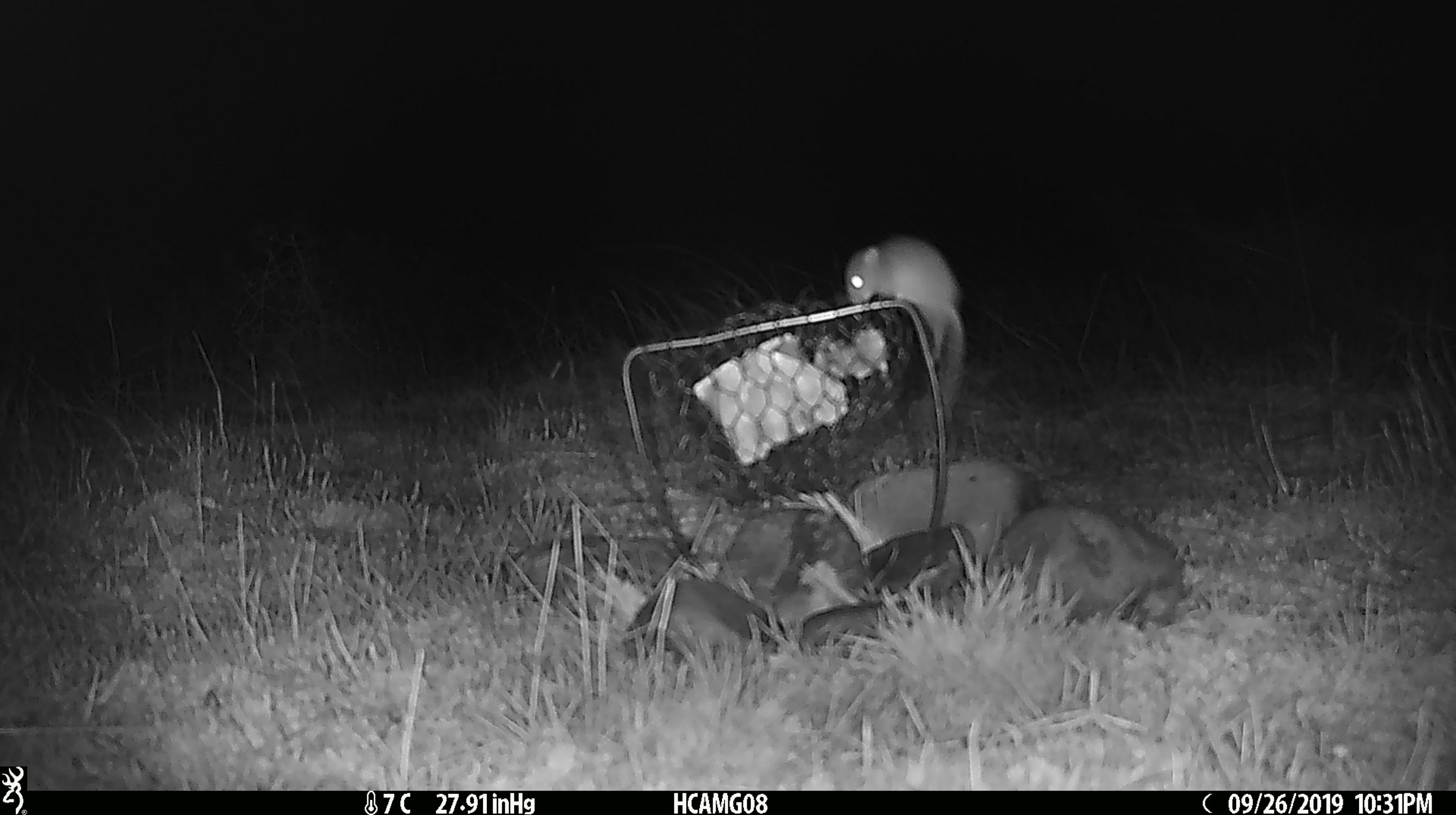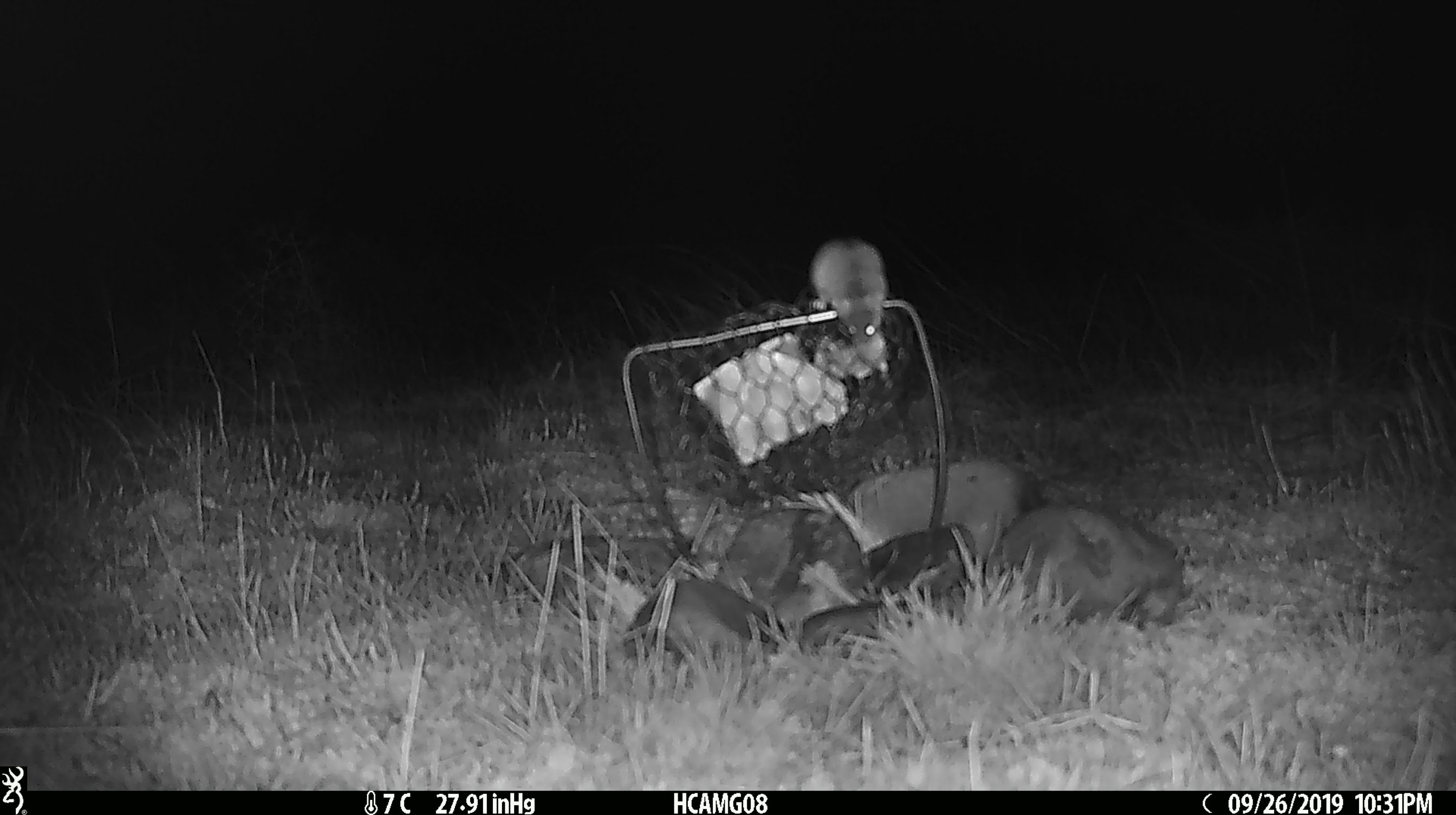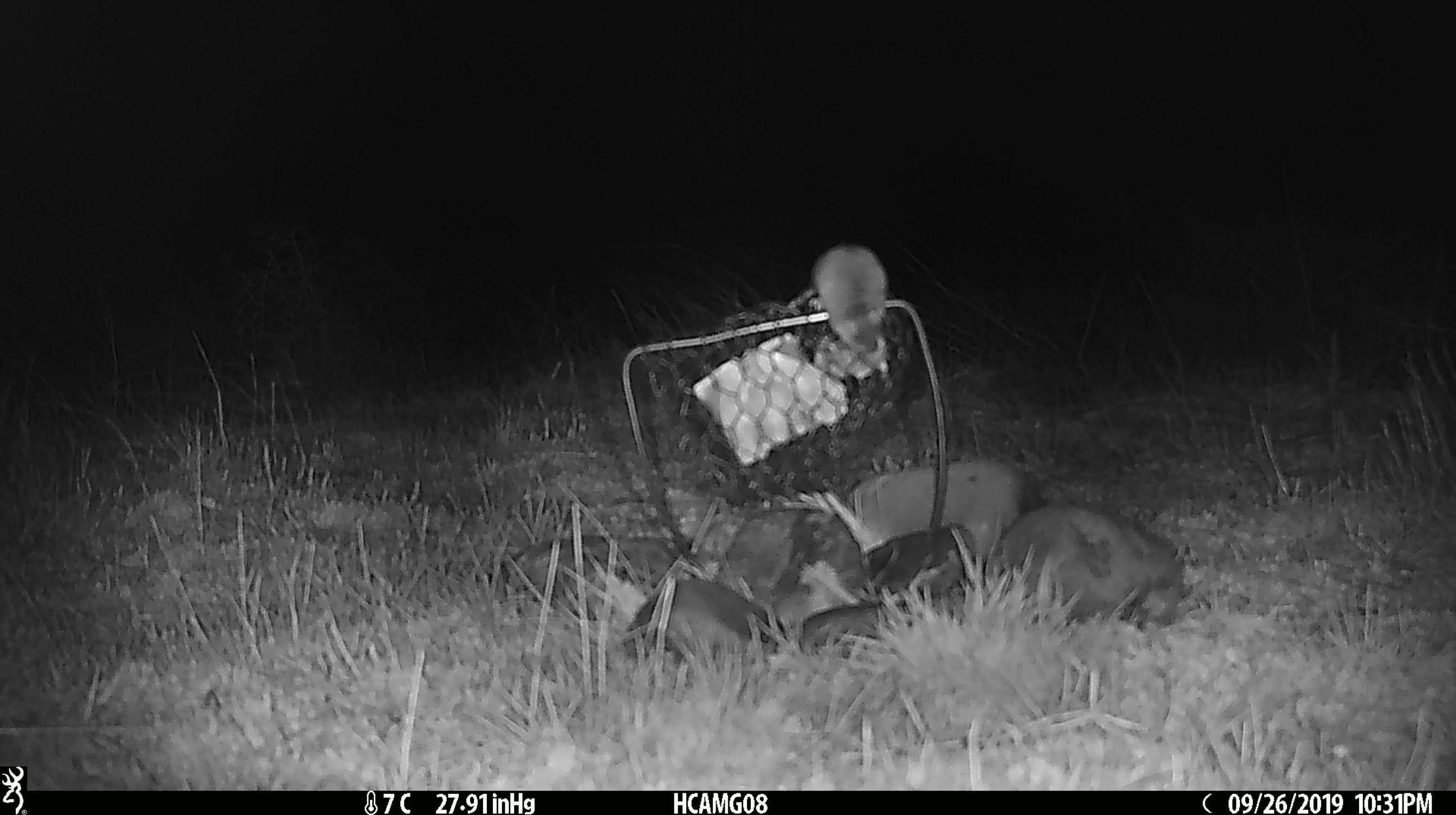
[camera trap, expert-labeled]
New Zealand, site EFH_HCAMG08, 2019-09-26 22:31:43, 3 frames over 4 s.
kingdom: Animalia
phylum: Chordata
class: Mammalia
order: Rodentia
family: Muridae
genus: Mus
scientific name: Mus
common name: mouse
Mouse (Mus).